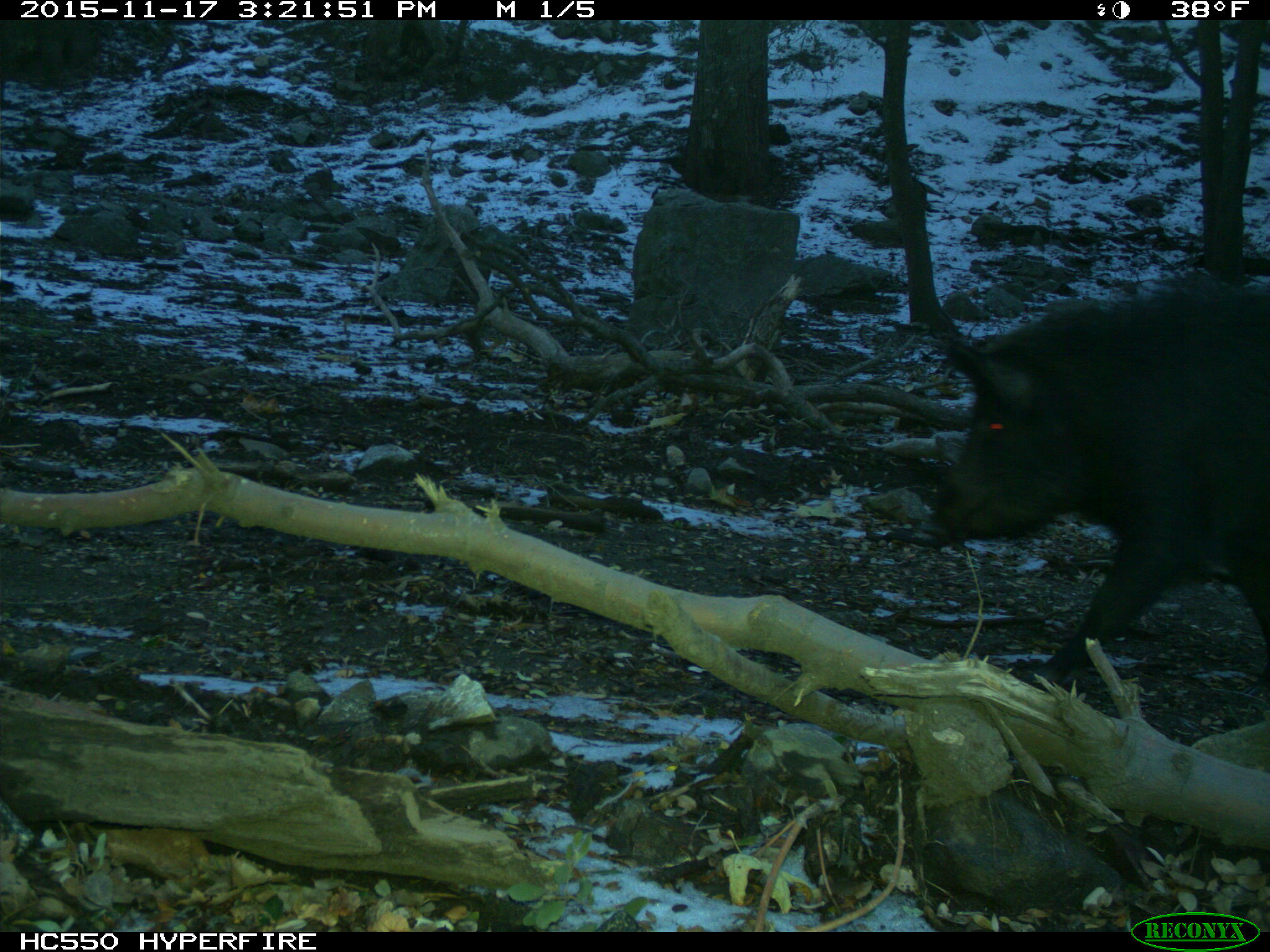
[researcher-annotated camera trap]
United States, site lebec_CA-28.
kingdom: Animalia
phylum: Chordata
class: Mammalia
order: Artiodactyla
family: Suidae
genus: Sus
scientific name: Sus scrofa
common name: wild boar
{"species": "Sus scrofa (wild boar)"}